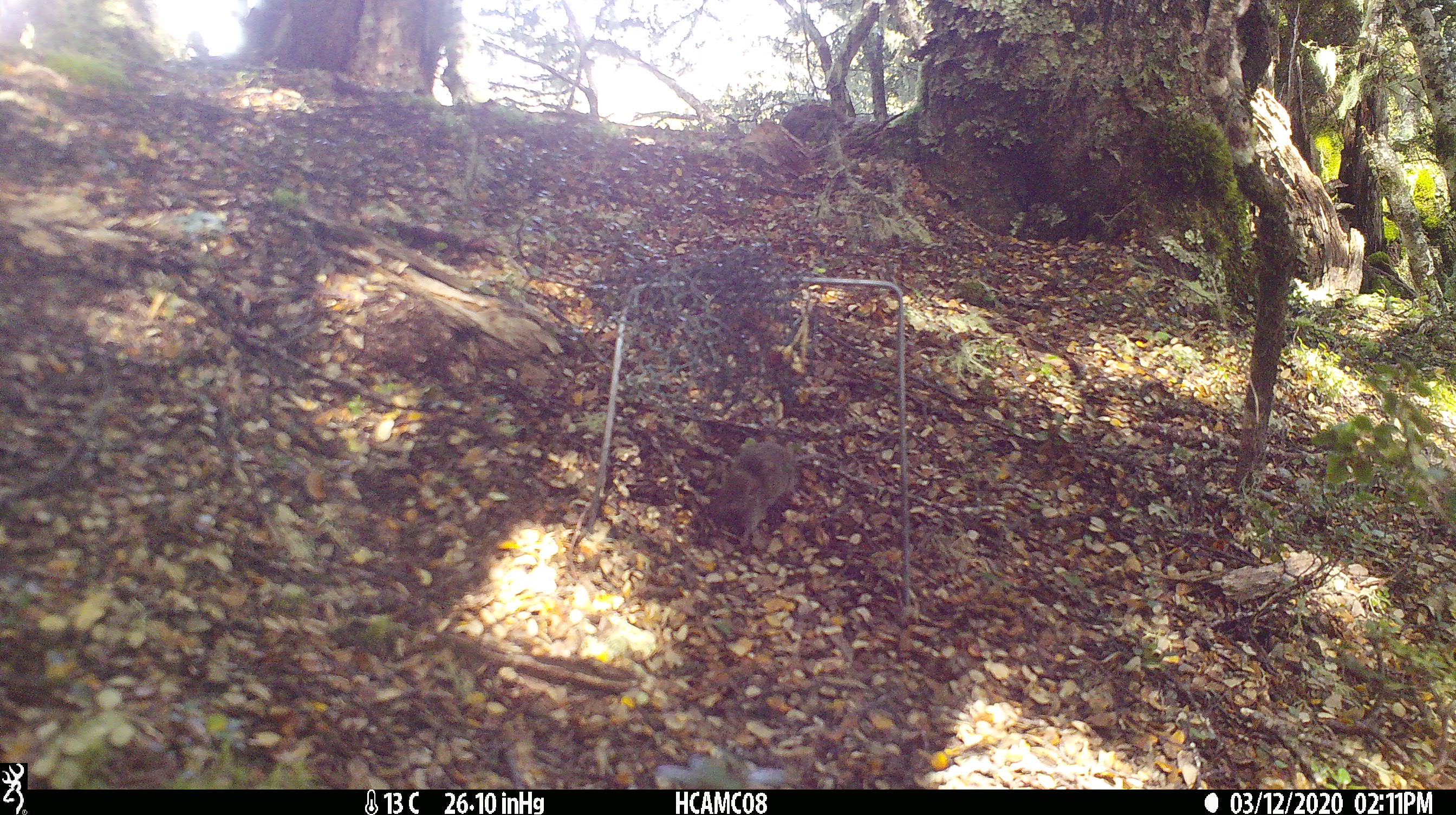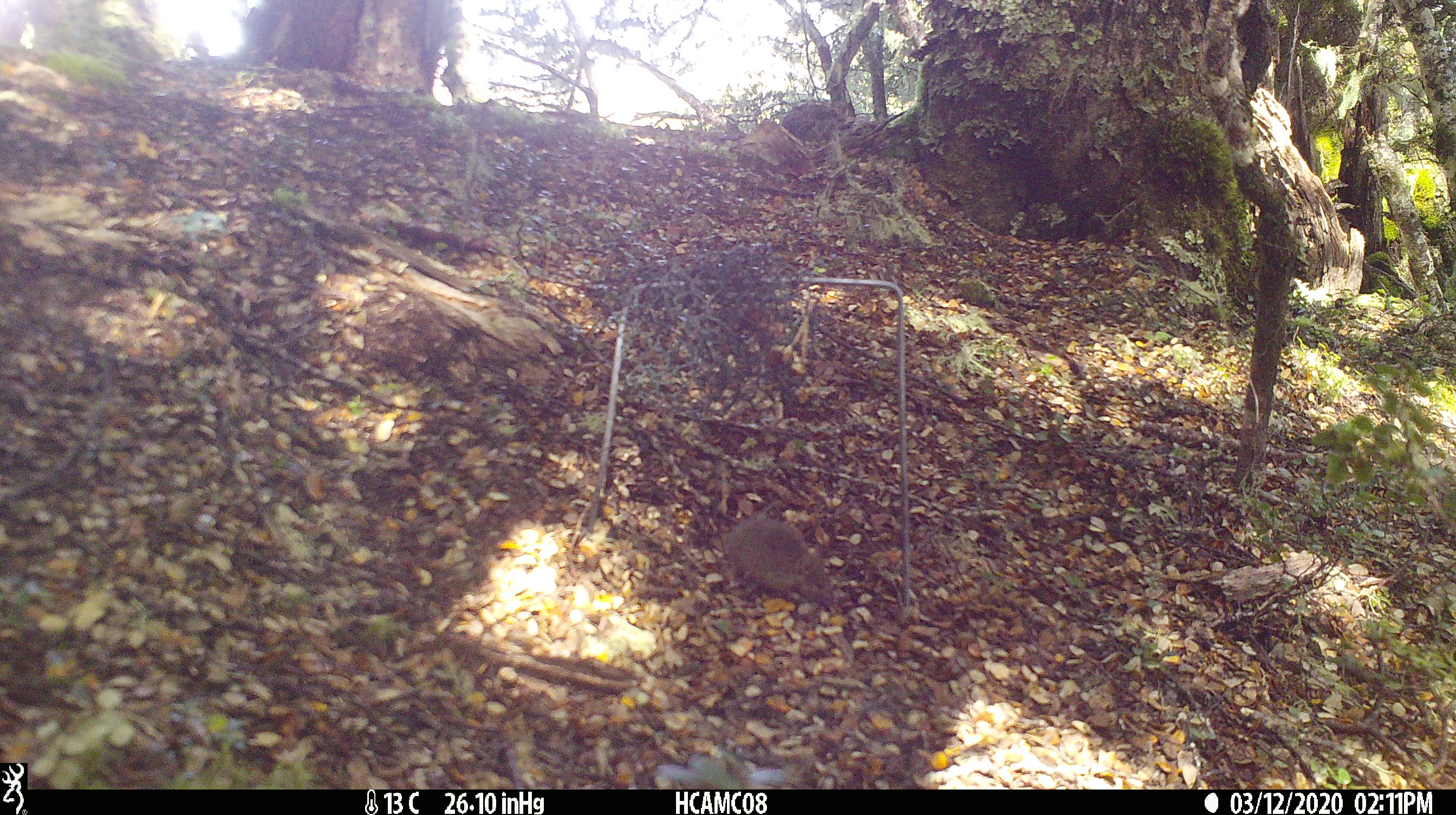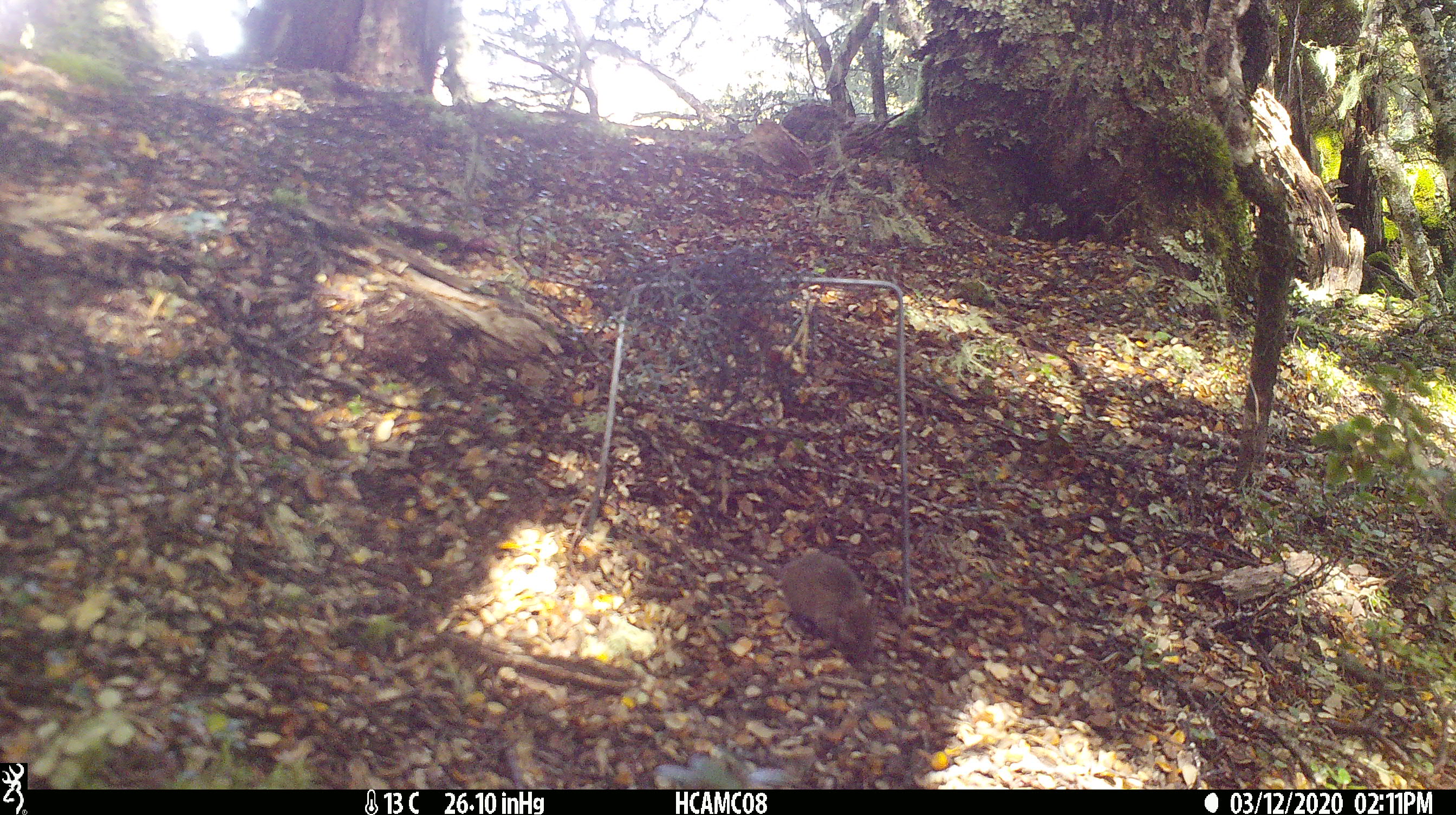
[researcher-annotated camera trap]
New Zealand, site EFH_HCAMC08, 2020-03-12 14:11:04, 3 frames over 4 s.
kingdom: Animalia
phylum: Chordata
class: Mammalia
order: Rodentia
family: Muridae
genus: Mus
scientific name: Mus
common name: mouse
Mouse (Mus).